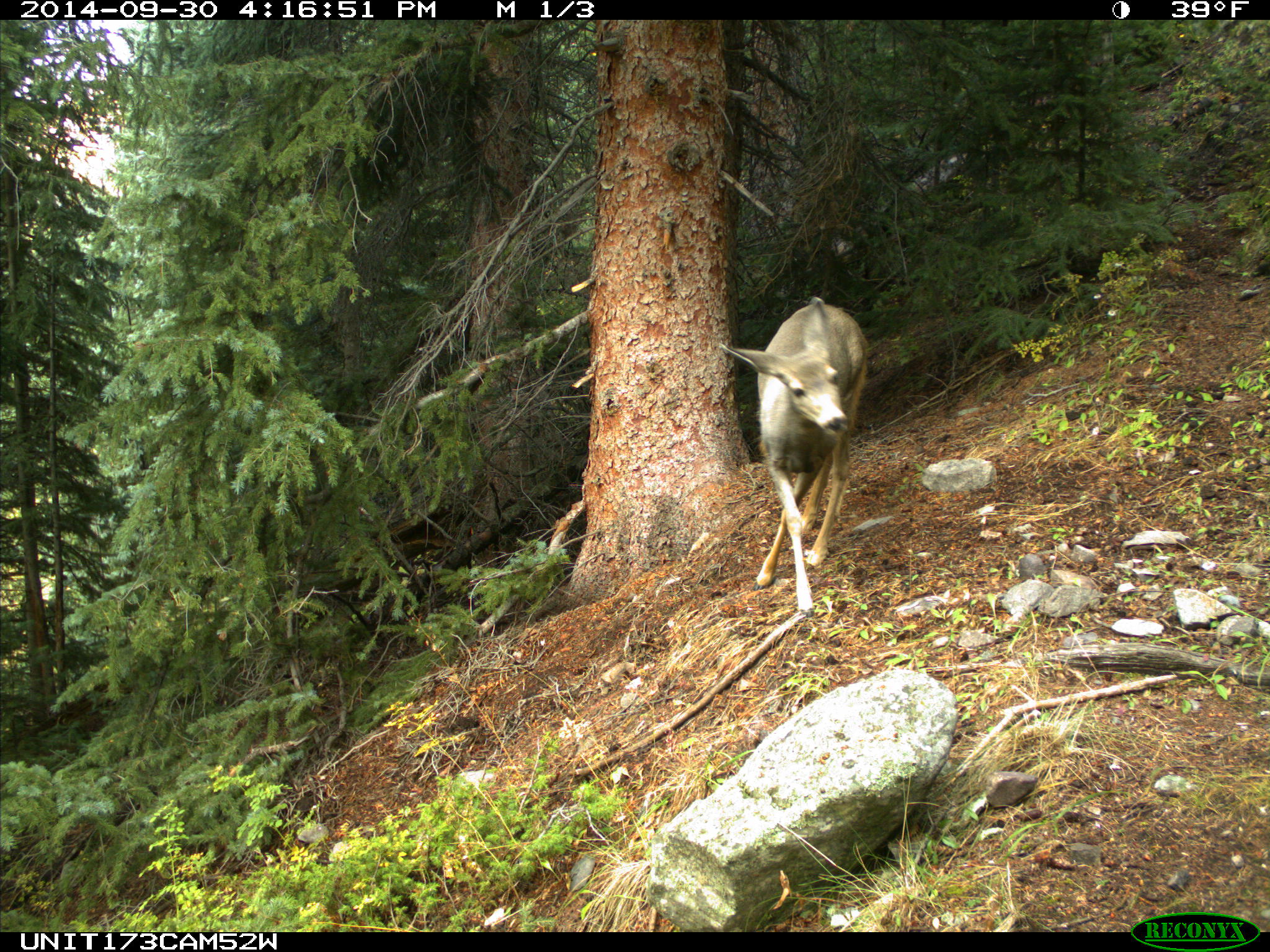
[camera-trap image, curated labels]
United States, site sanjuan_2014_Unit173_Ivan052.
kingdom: Animalia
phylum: Chordata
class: Mammalia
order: Artiodactyla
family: Cervidae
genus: Odocoileus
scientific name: Odocoileus hemionus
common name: mule deer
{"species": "Odocoileus hemionus (mule deer)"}